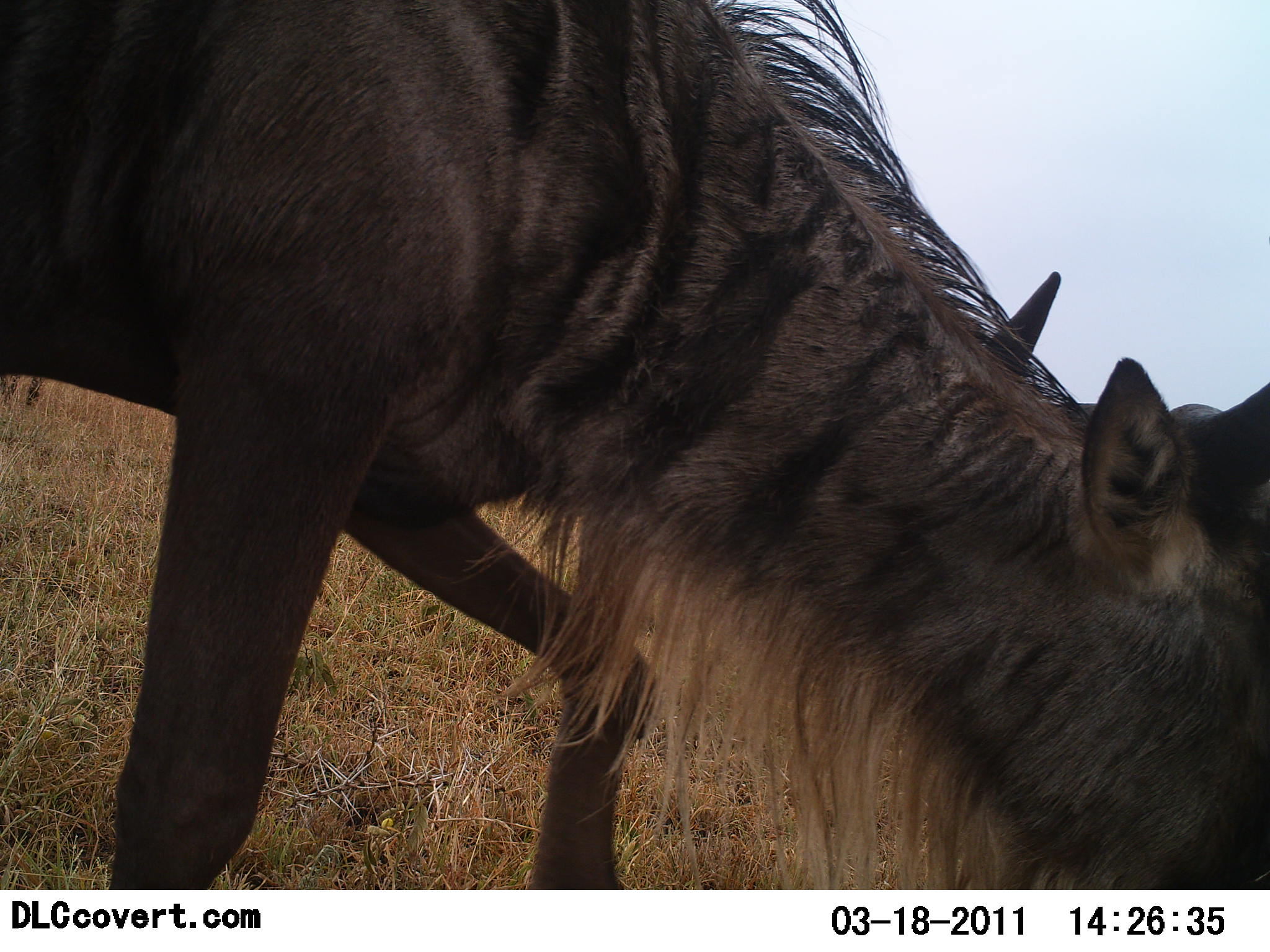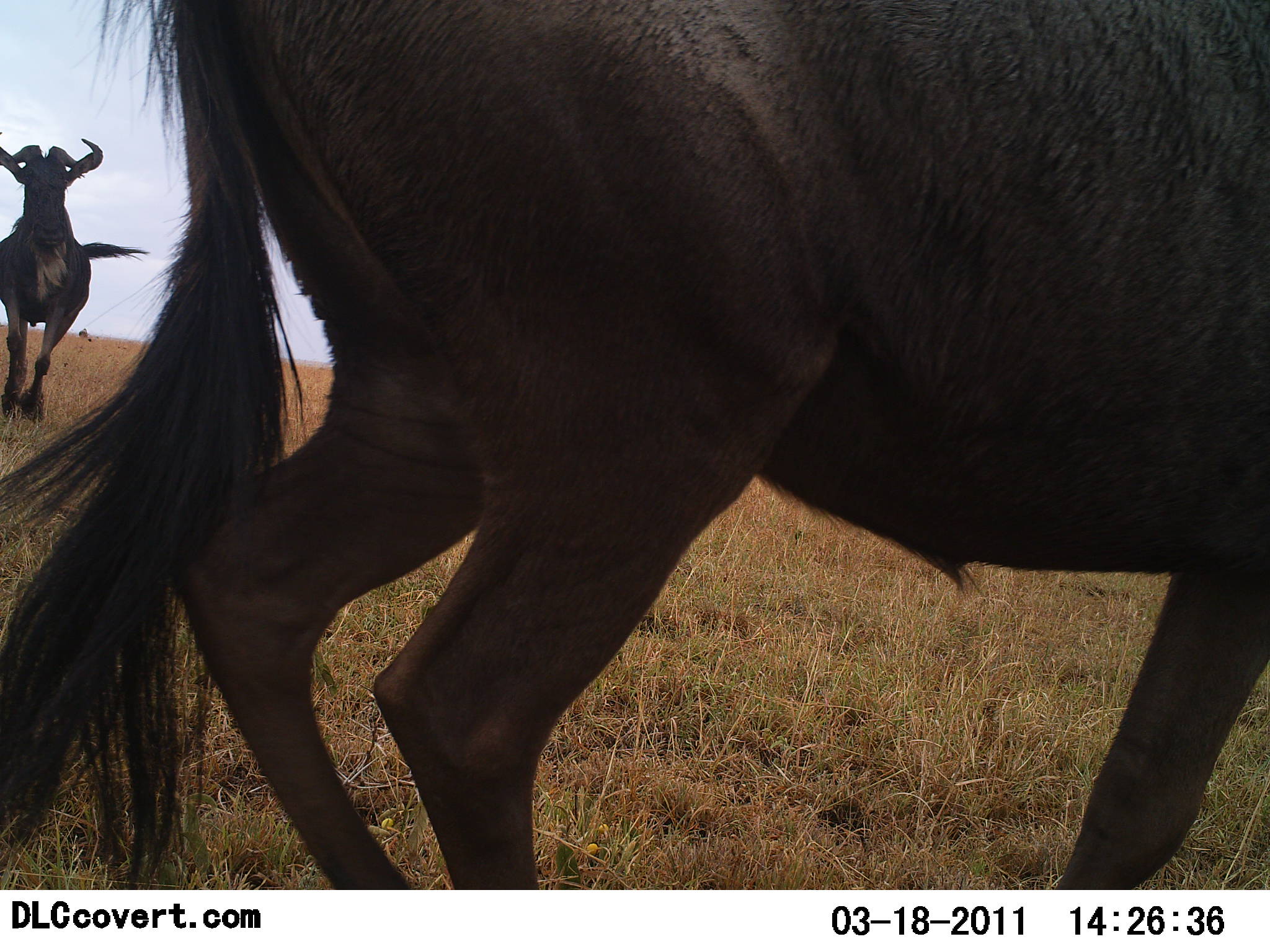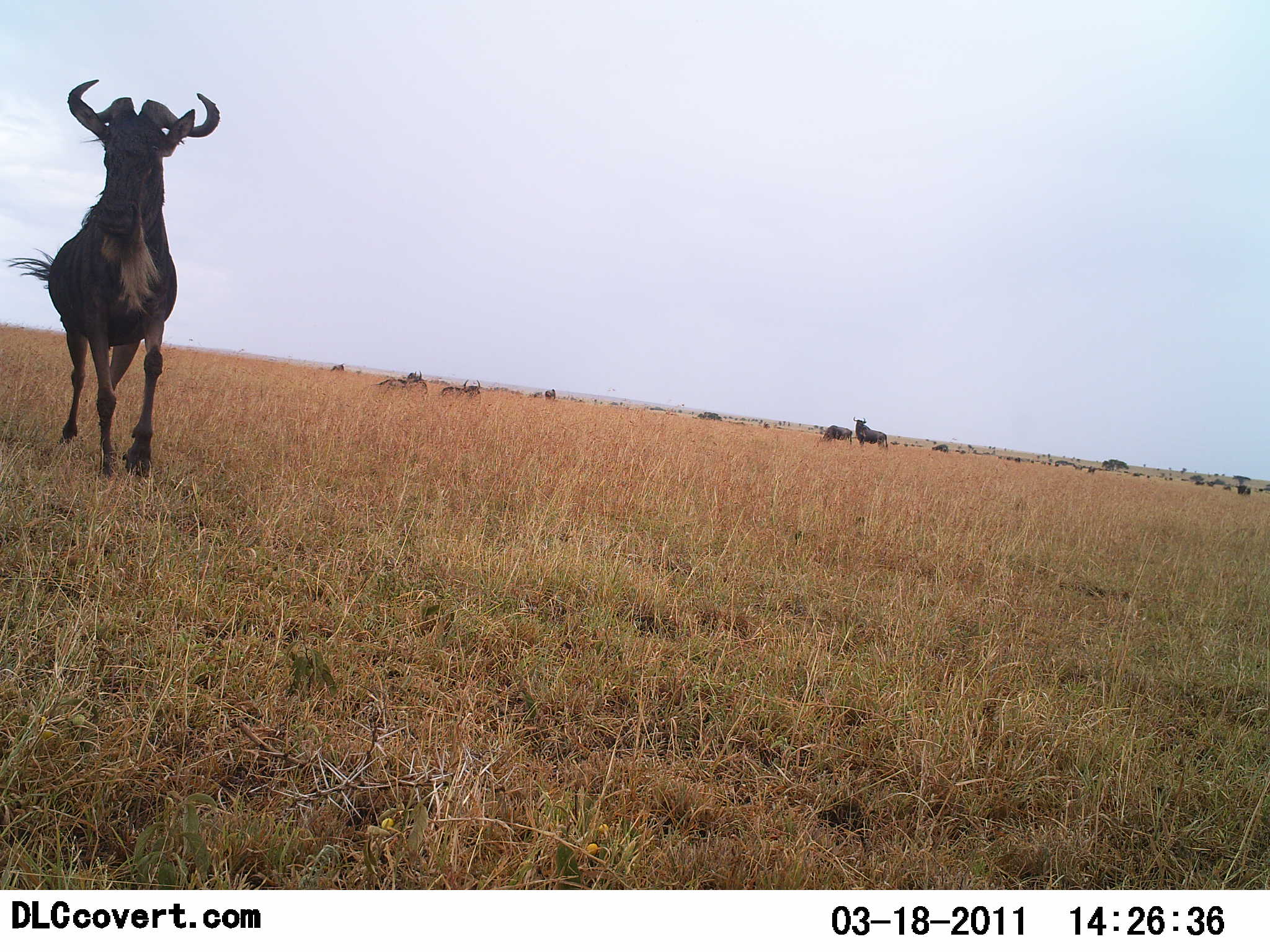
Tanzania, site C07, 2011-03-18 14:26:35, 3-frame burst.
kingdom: Animalia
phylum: Chordata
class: Mammalia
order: Artiodactyla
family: Bovidae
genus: Connochaetes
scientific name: Connochaetes taurinus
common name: blue wildebeest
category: wildebeest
Wildebeest (blue wildebeest) (Connochaetes taurinus), count 3. Behavior (volunteer vote fractions): standing 20%, resting 10%, moving 70%, interacting 0%. Young present (vote fraction): 0%. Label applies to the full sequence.